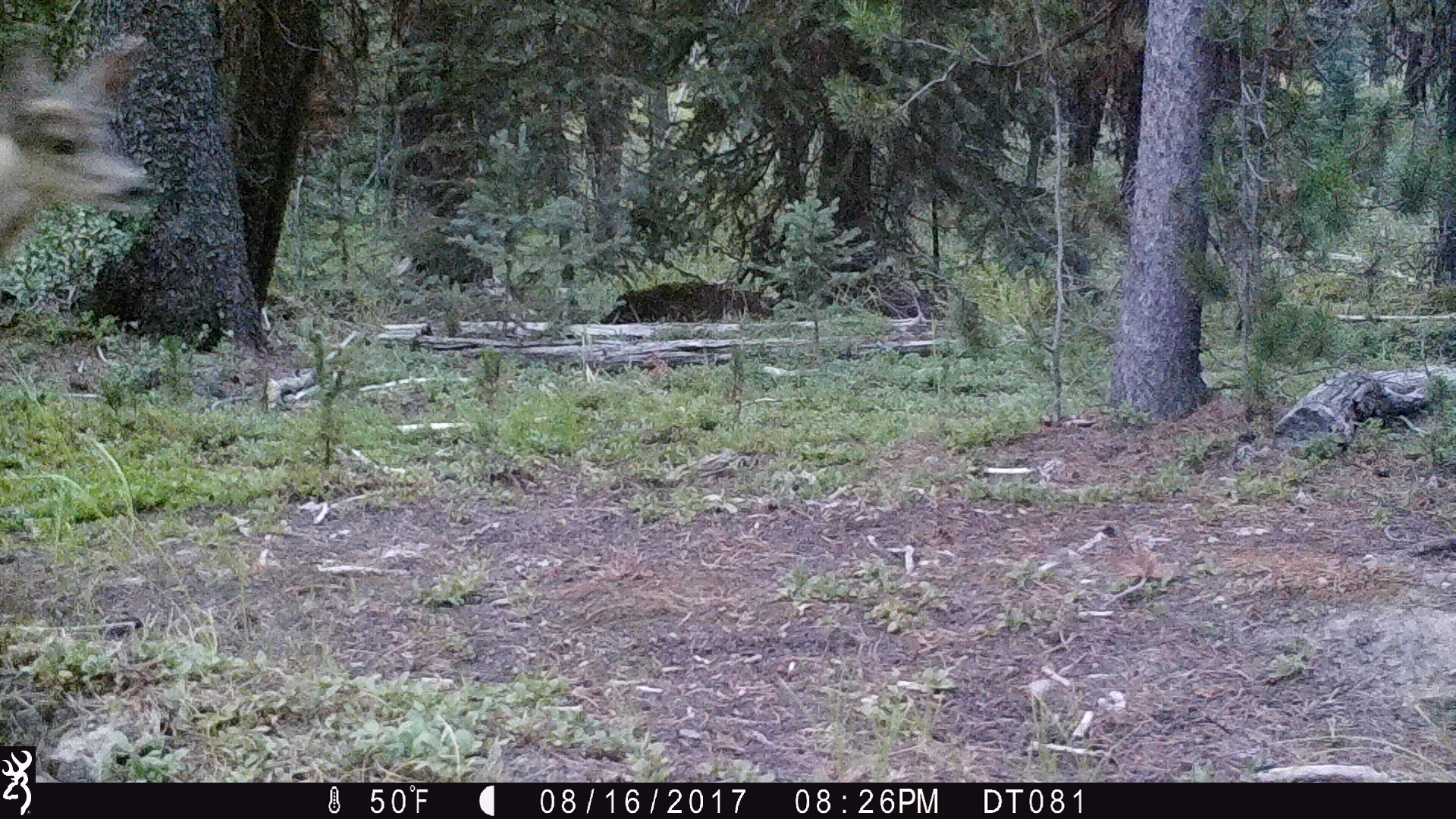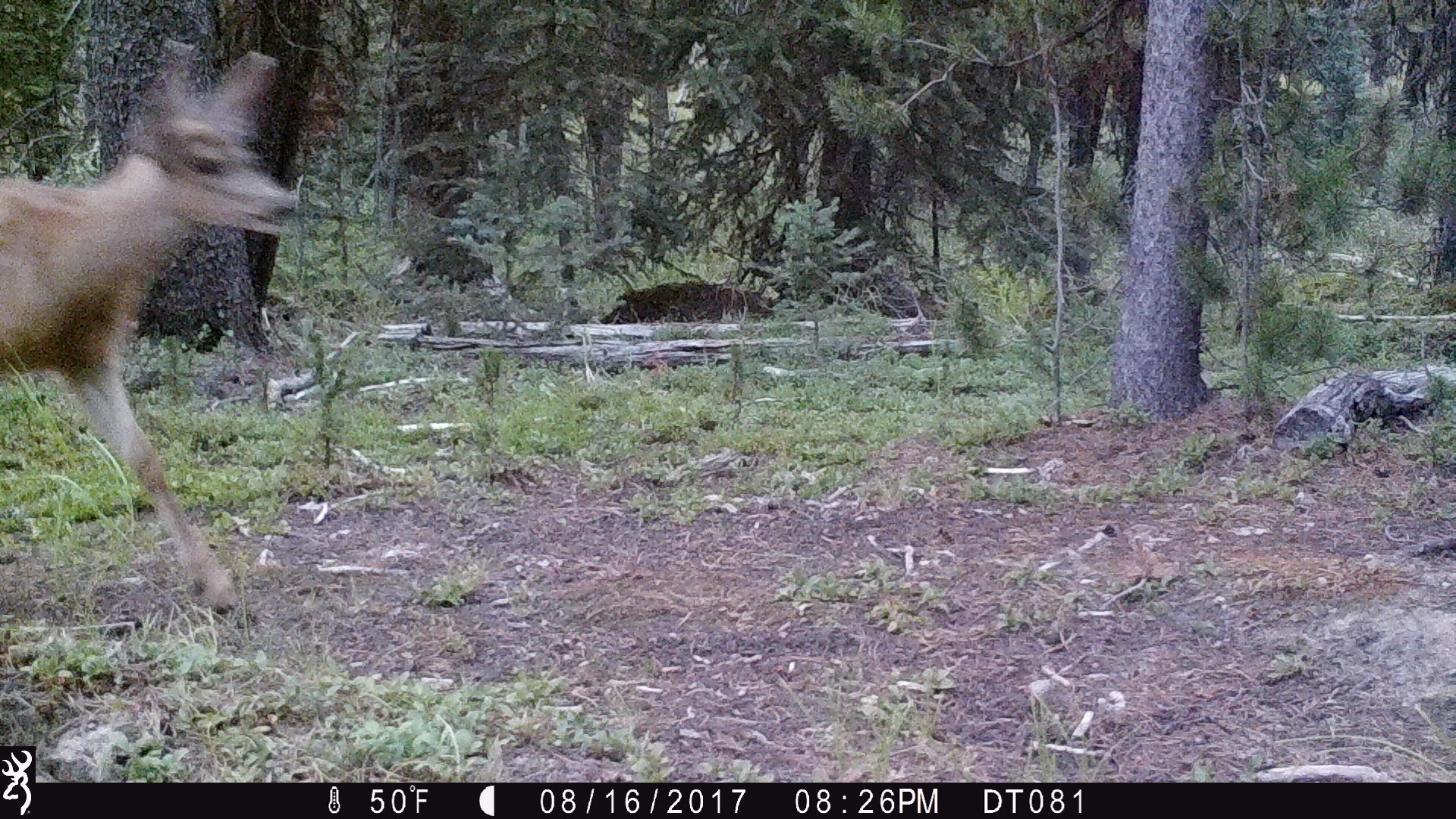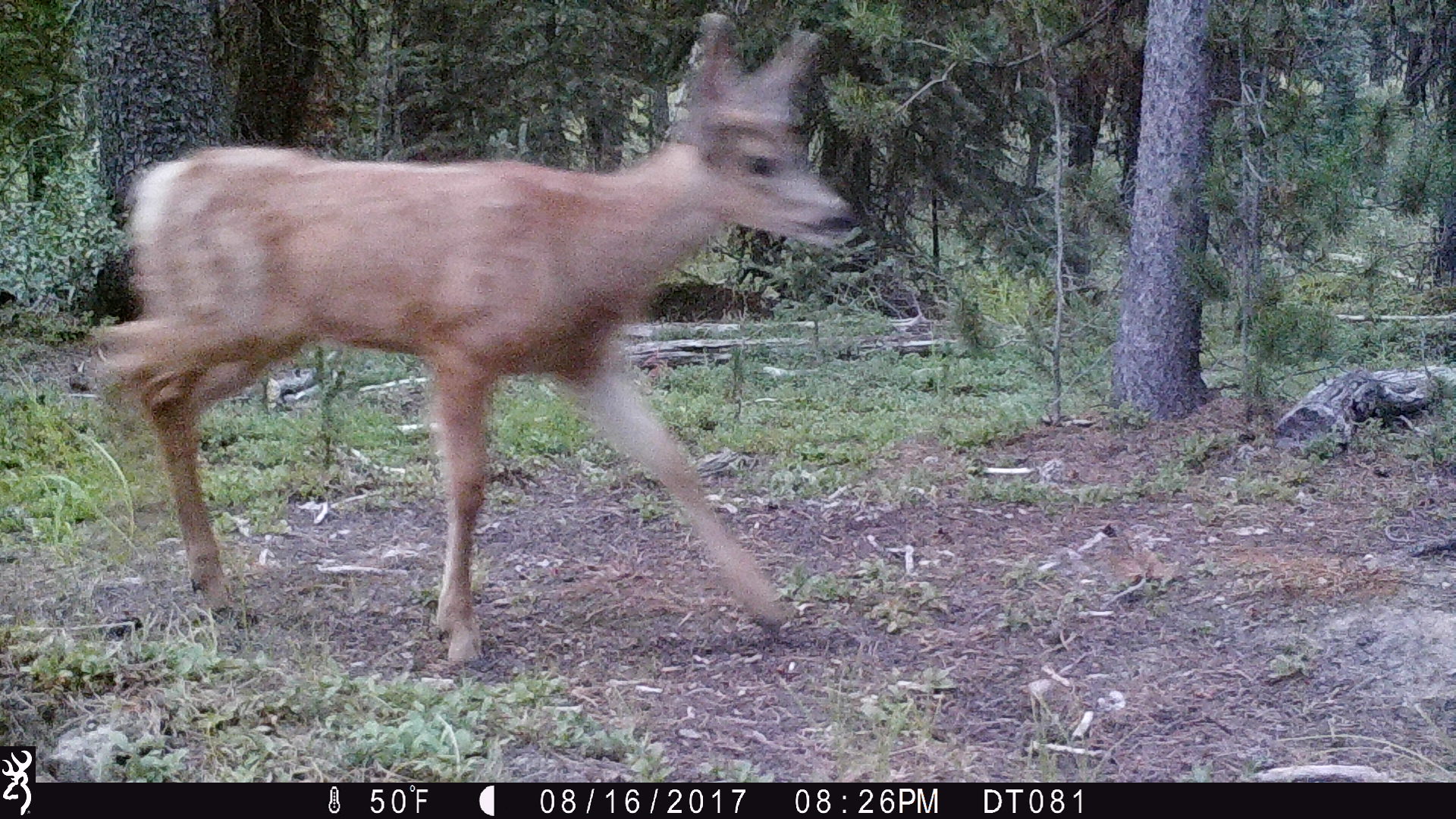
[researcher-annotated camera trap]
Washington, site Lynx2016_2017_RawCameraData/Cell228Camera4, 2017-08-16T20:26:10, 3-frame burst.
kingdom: Animalia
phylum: Chordata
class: Mammalia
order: Artiodactyla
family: Cervidae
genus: Odocoileus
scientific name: Odocoileus hemionus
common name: mule deer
Odocoileus hemionus (mule deer). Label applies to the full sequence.